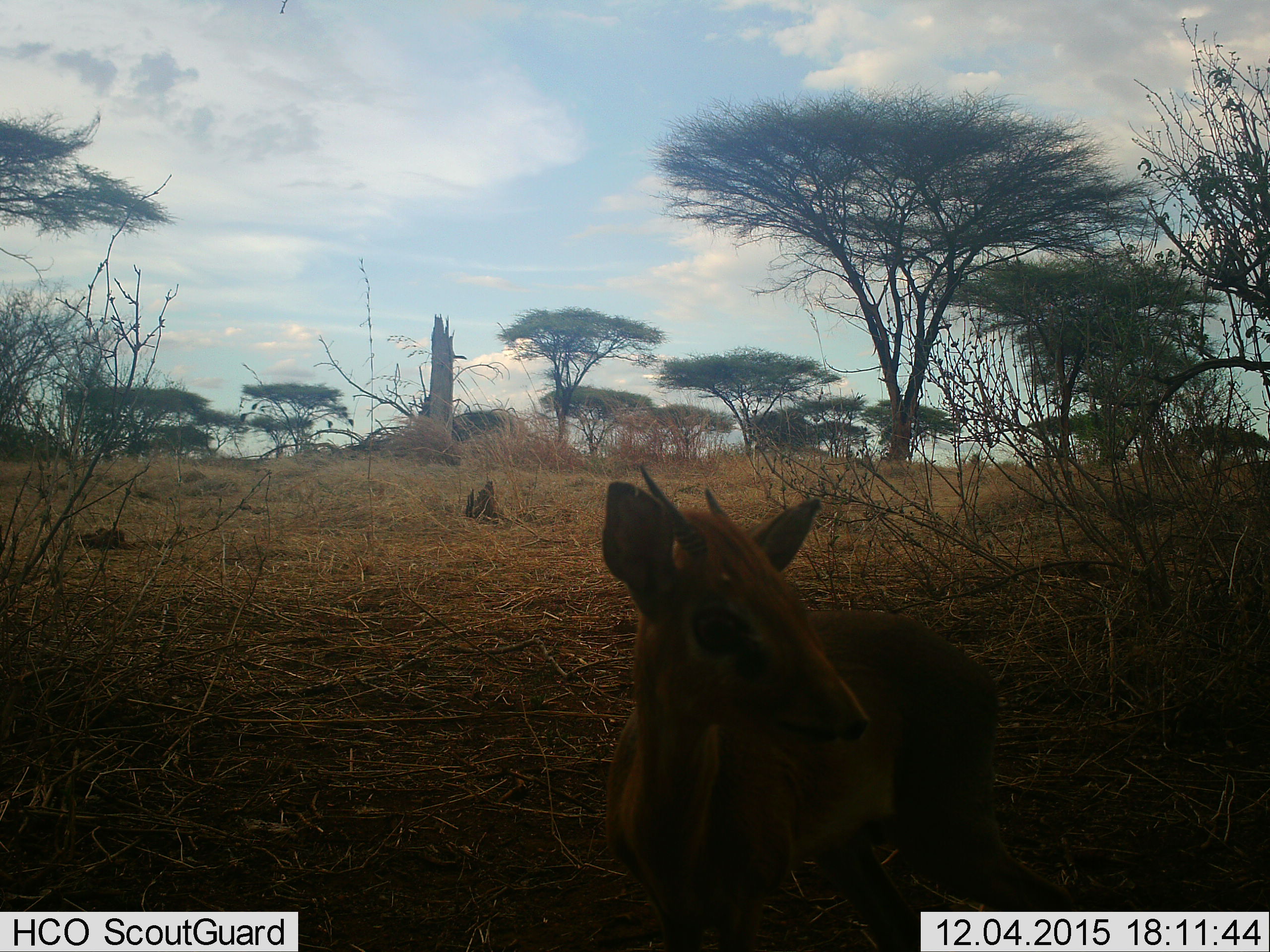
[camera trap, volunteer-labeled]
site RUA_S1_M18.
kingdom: Animalia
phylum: Chordata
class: Mammalia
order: Artiodactyla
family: Bovidae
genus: Madoqua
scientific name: Madoqua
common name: dik-dik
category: dikdik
Dikdik (dik-dik) (Madoqua), count 1. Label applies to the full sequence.